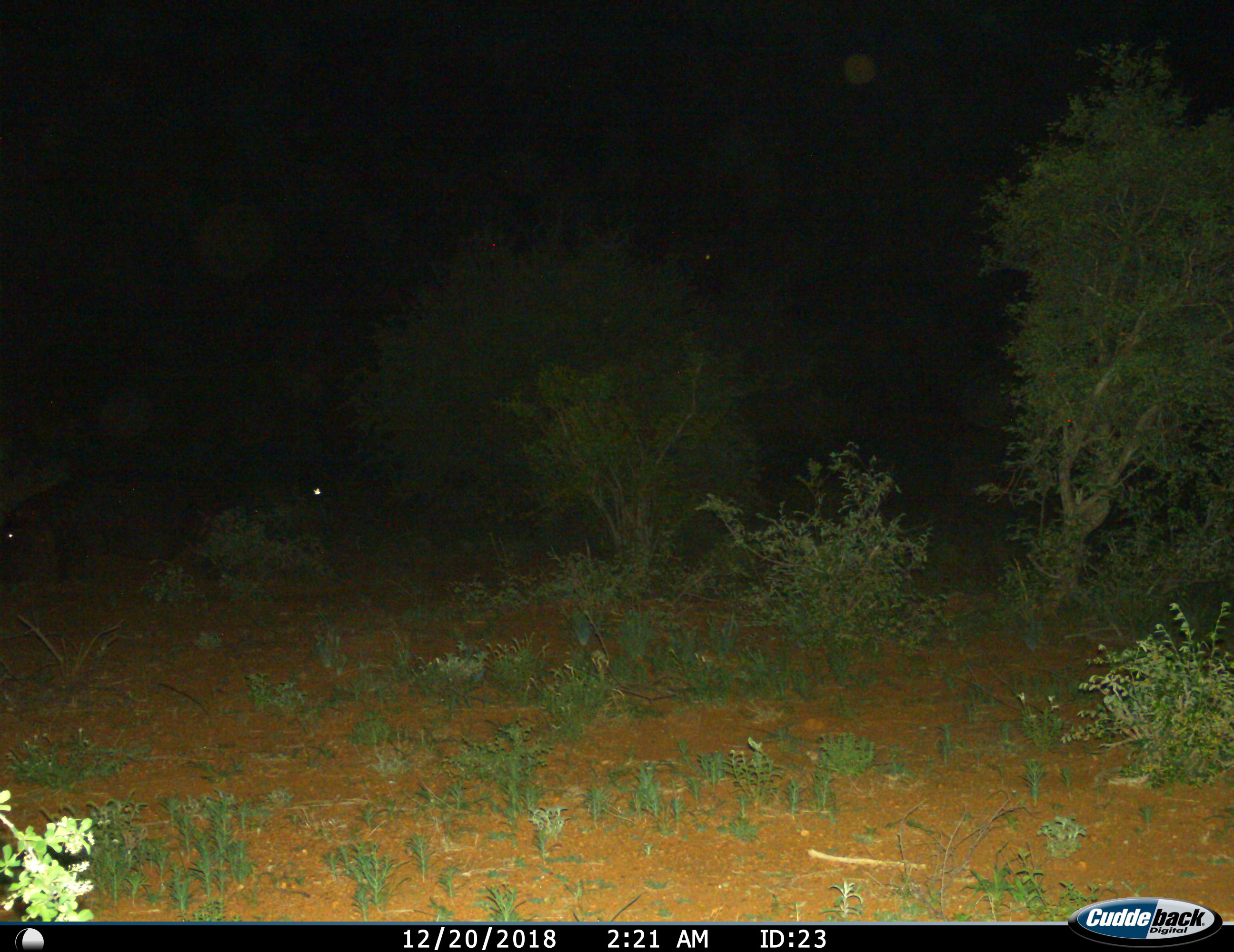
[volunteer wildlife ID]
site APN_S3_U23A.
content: unidentified animal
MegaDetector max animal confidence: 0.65